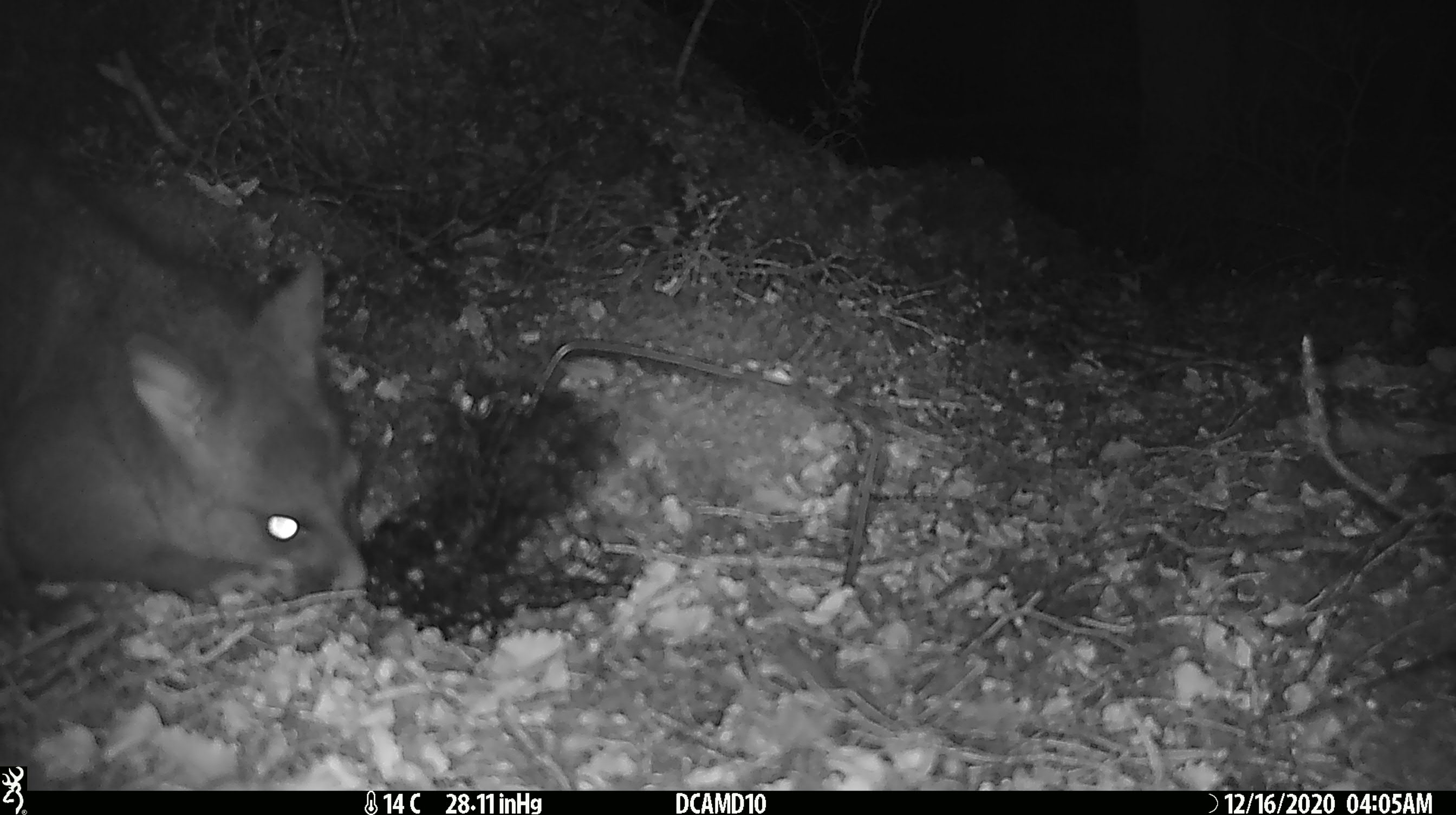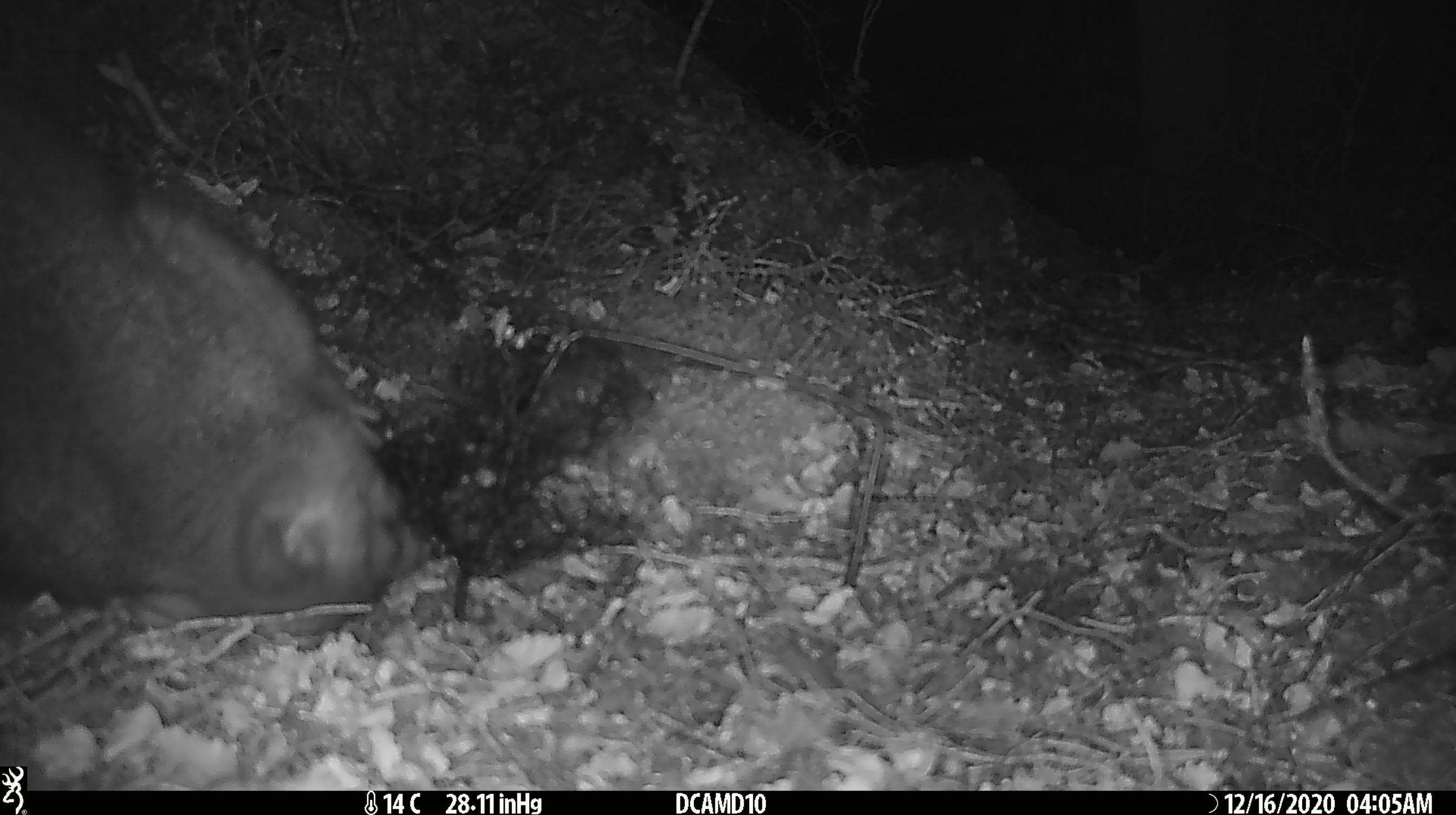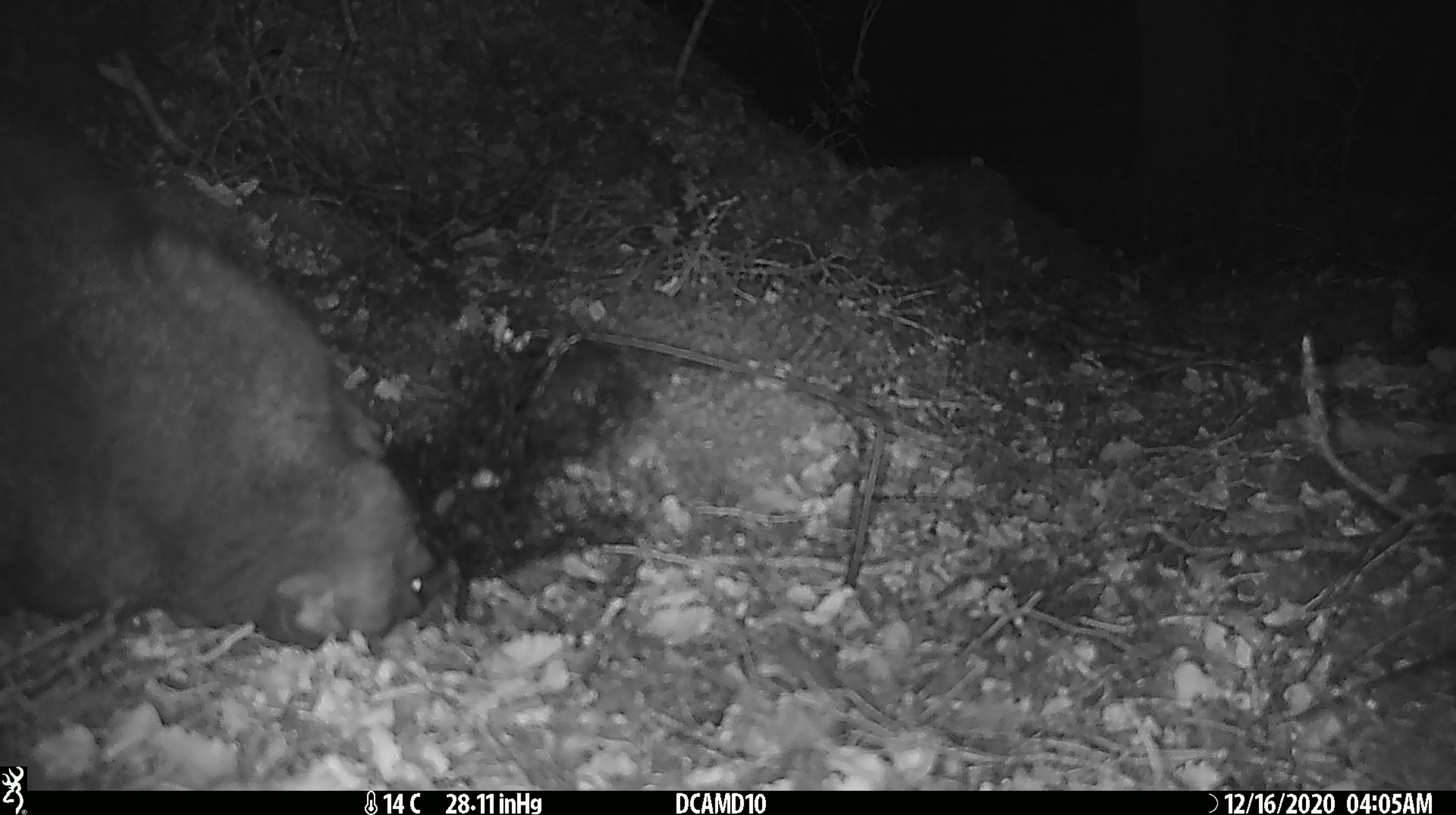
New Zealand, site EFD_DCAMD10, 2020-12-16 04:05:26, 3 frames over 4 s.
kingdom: Animalia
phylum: Chordata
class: Mammalia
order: Diprotodontia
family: Phalangeridae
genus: Trichosurus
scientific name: Trichosurus vulpecula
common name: common brushtail possum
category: possum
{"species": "possum (common brushtail possum) (Trichosurus vulpecula)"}